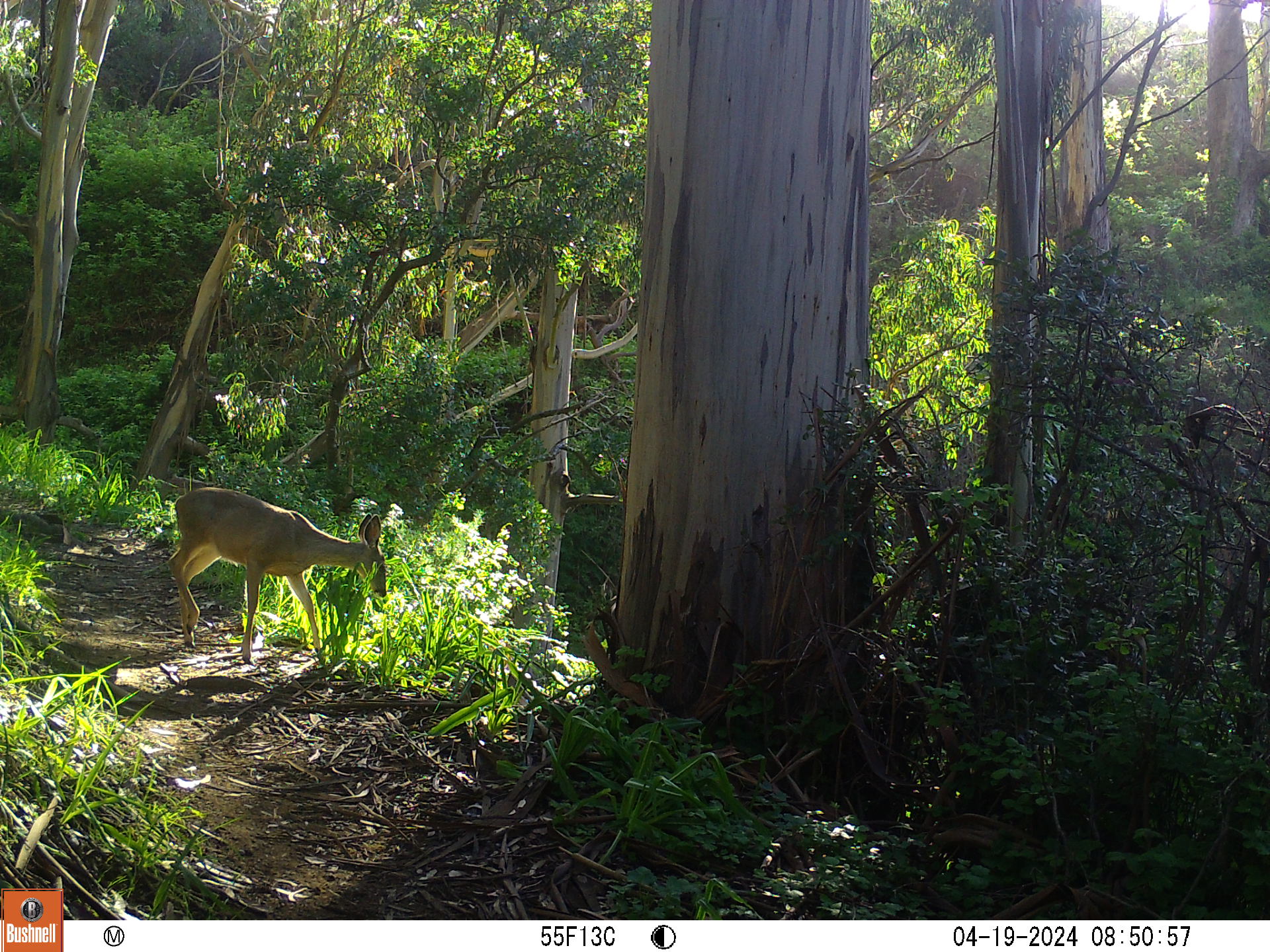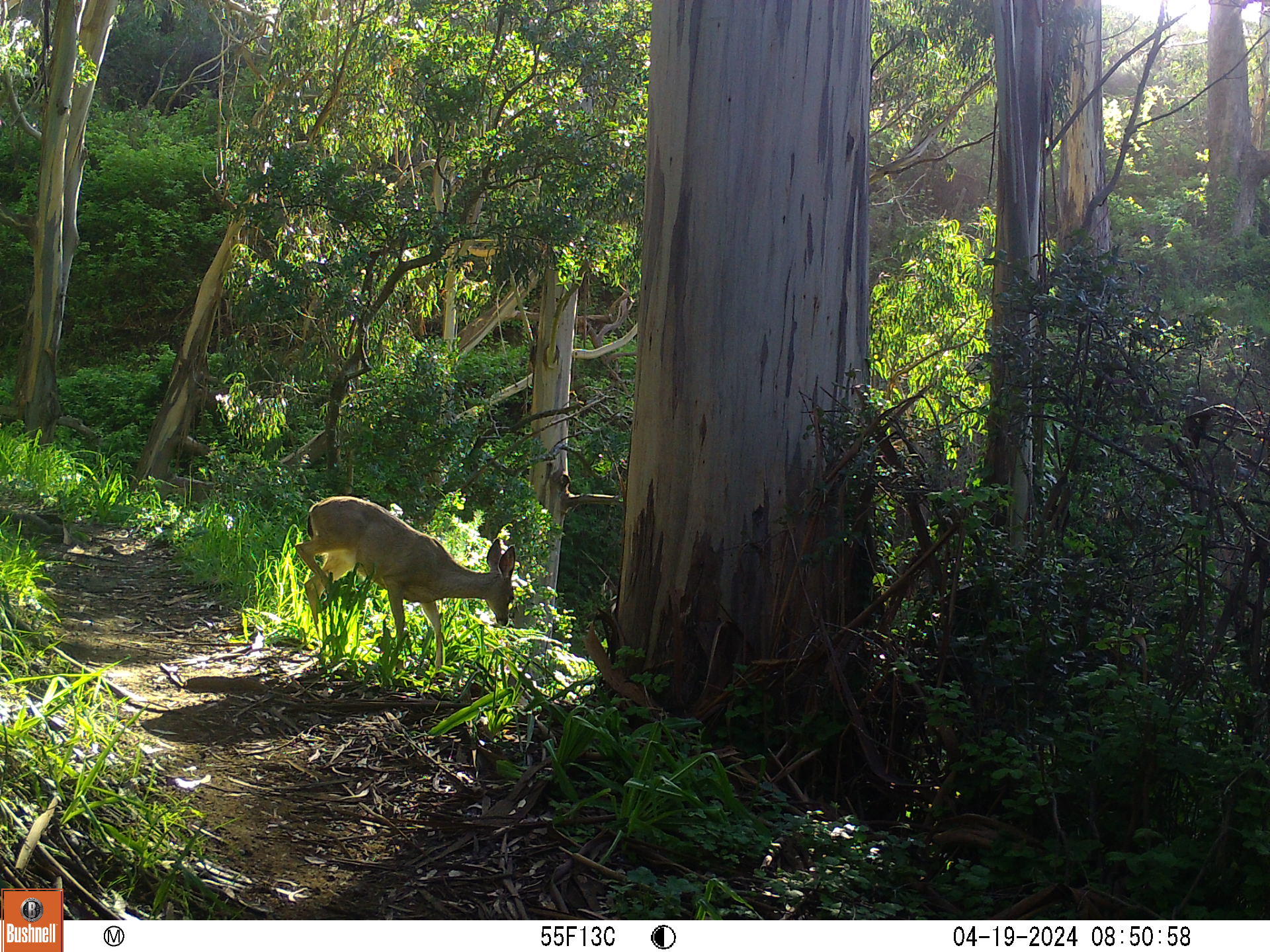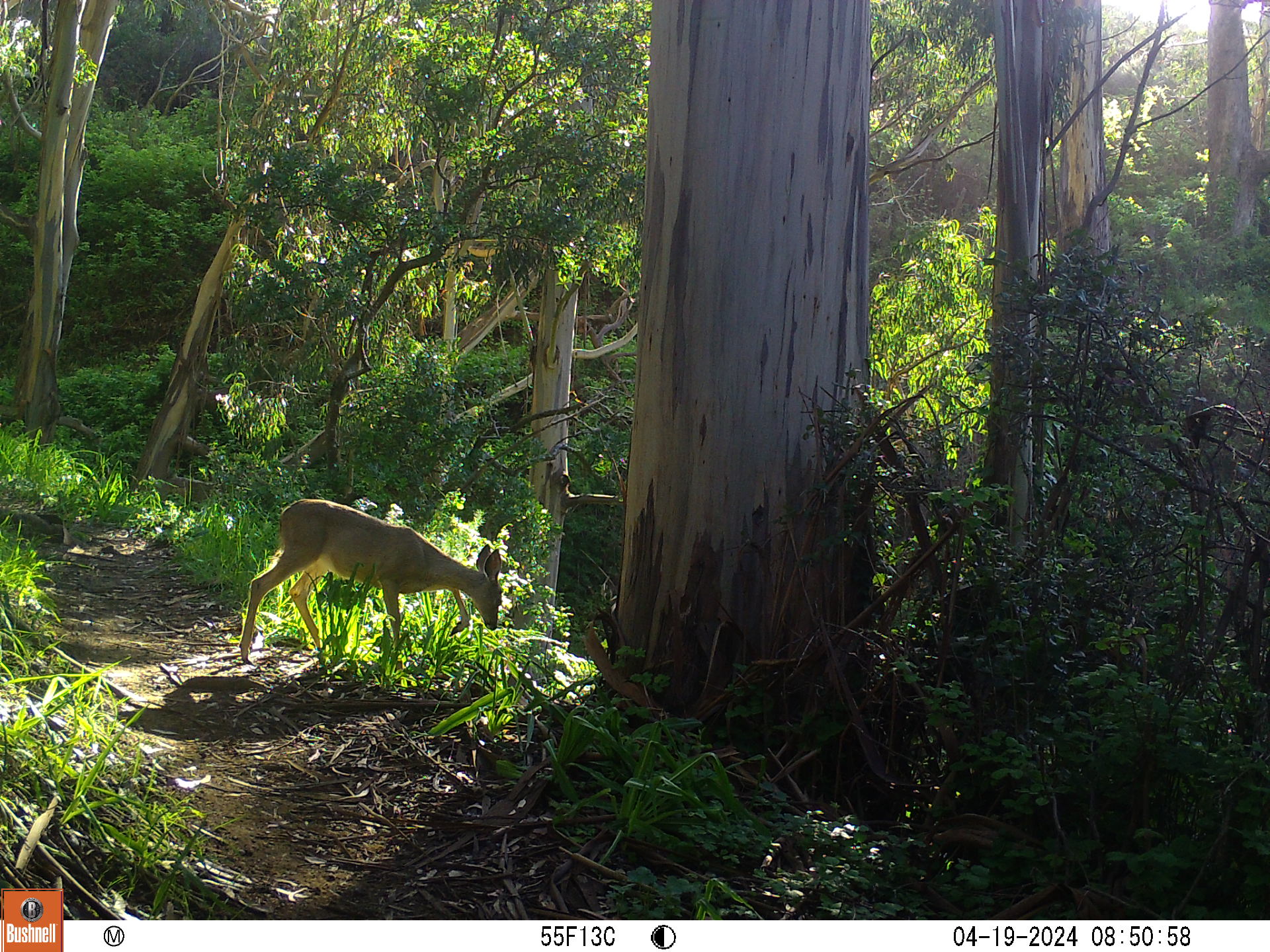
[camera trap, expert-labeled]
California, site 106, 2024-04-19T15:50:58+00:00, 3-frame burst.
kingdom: Animalia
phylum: Chordata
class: Mammalia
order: Artiodactyla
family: Cervidae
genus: Odocoileus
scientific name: Odocoileus hemionus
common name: mule deer